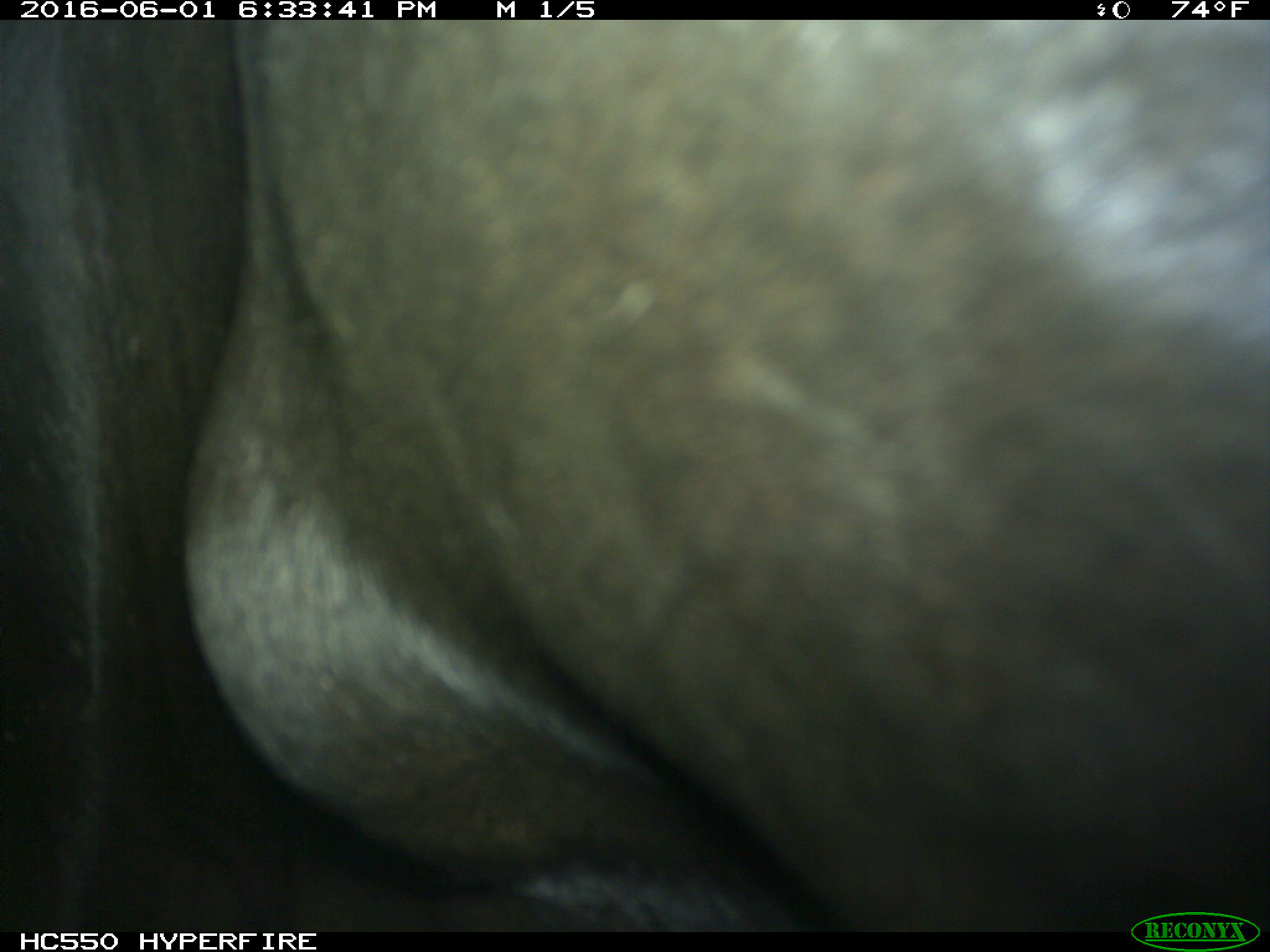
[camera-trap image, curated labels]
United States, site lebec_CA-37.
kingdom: Animalia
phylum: Chordata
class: Mammalia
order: Artiodactyla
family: Bovidae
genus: Bos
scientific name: Bos taurus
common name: domestic cow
Bos taurus (domestic cow).